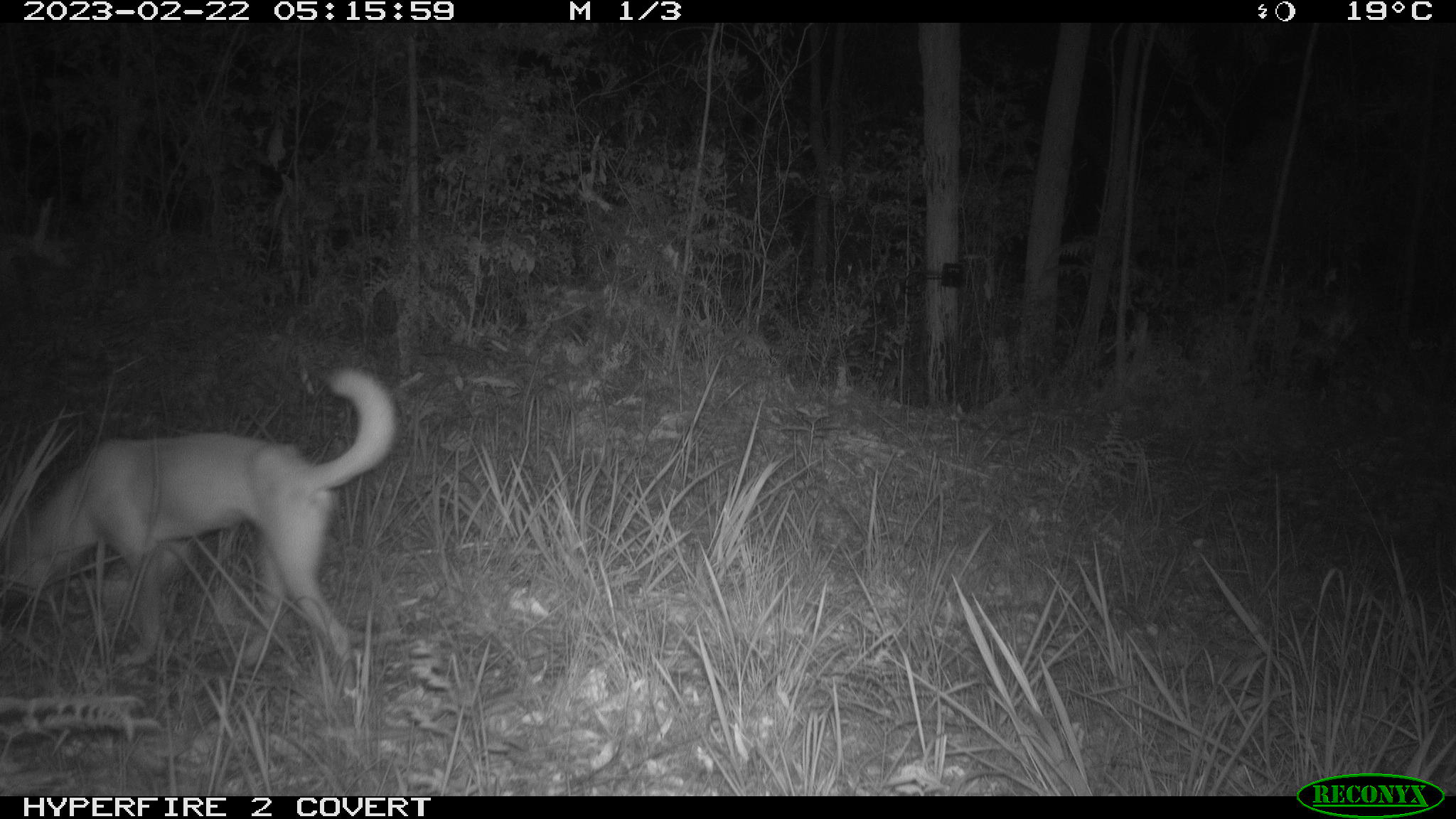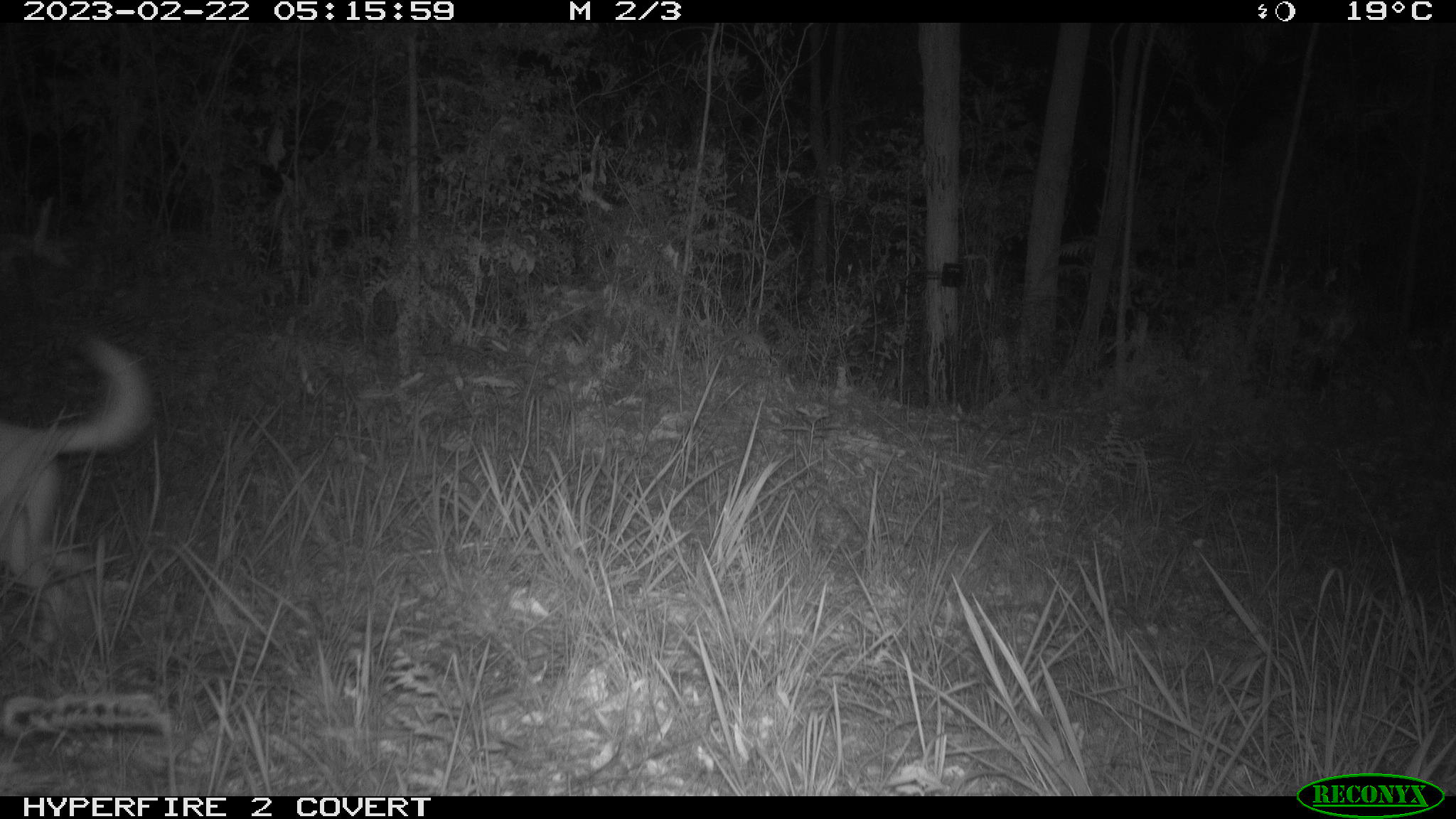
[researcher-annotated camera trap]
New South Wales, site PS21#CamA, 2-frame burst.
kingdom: Animalia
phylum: Chordata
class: Mammalia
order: Carnivora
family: Canidae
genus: Canis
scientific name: Canis familiaris dingo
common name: dingo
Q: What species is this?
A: Dingo (Canis familiaris dingo).